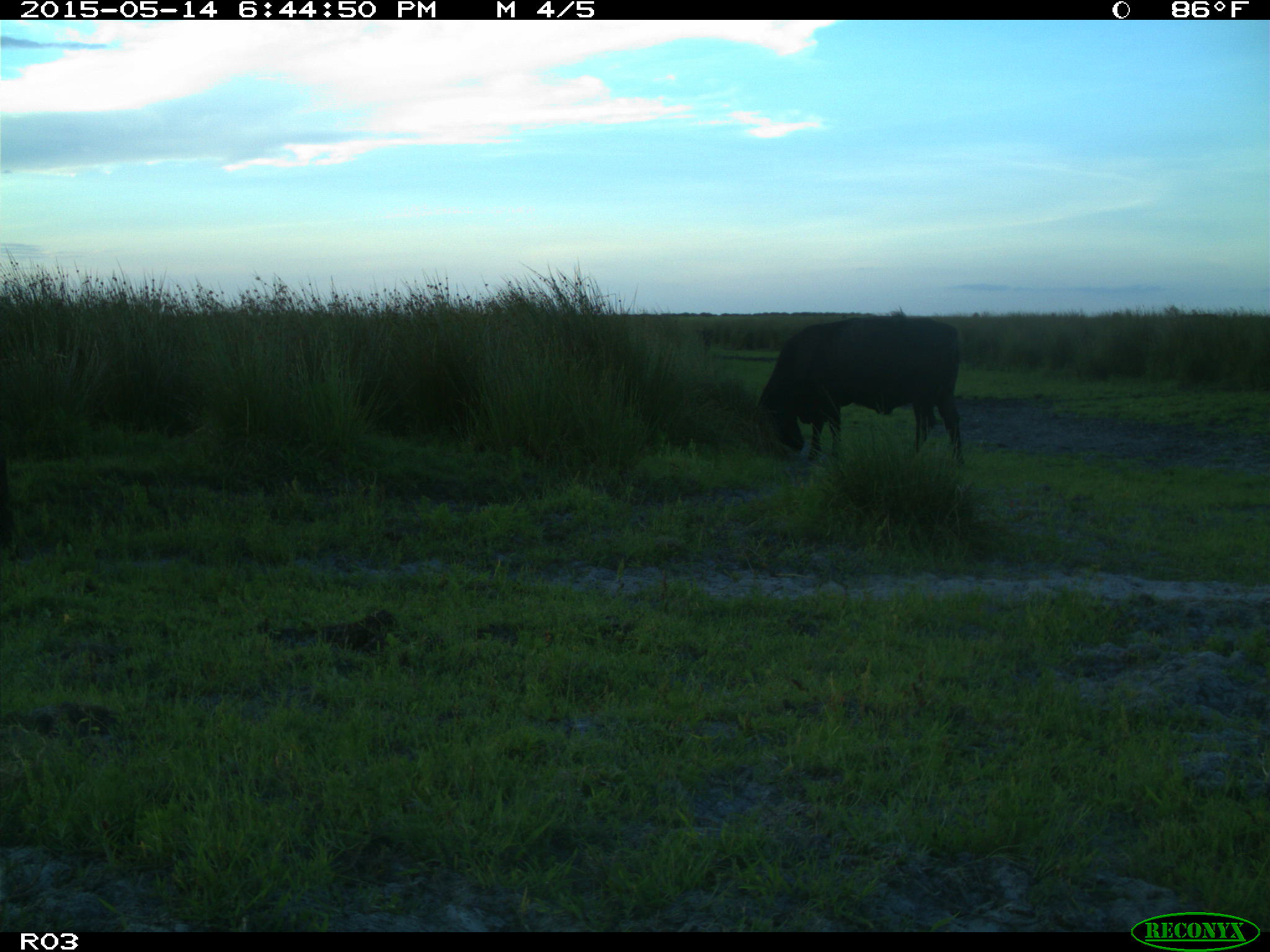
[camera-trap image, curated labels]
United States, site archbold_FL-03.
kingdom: Animalia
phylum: Chordata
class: Mammalia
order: Artiodactyla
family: Bovidae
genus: Bos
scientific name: Bos taurus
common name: domestic cow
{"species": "Bos taurus (domestic cow)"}